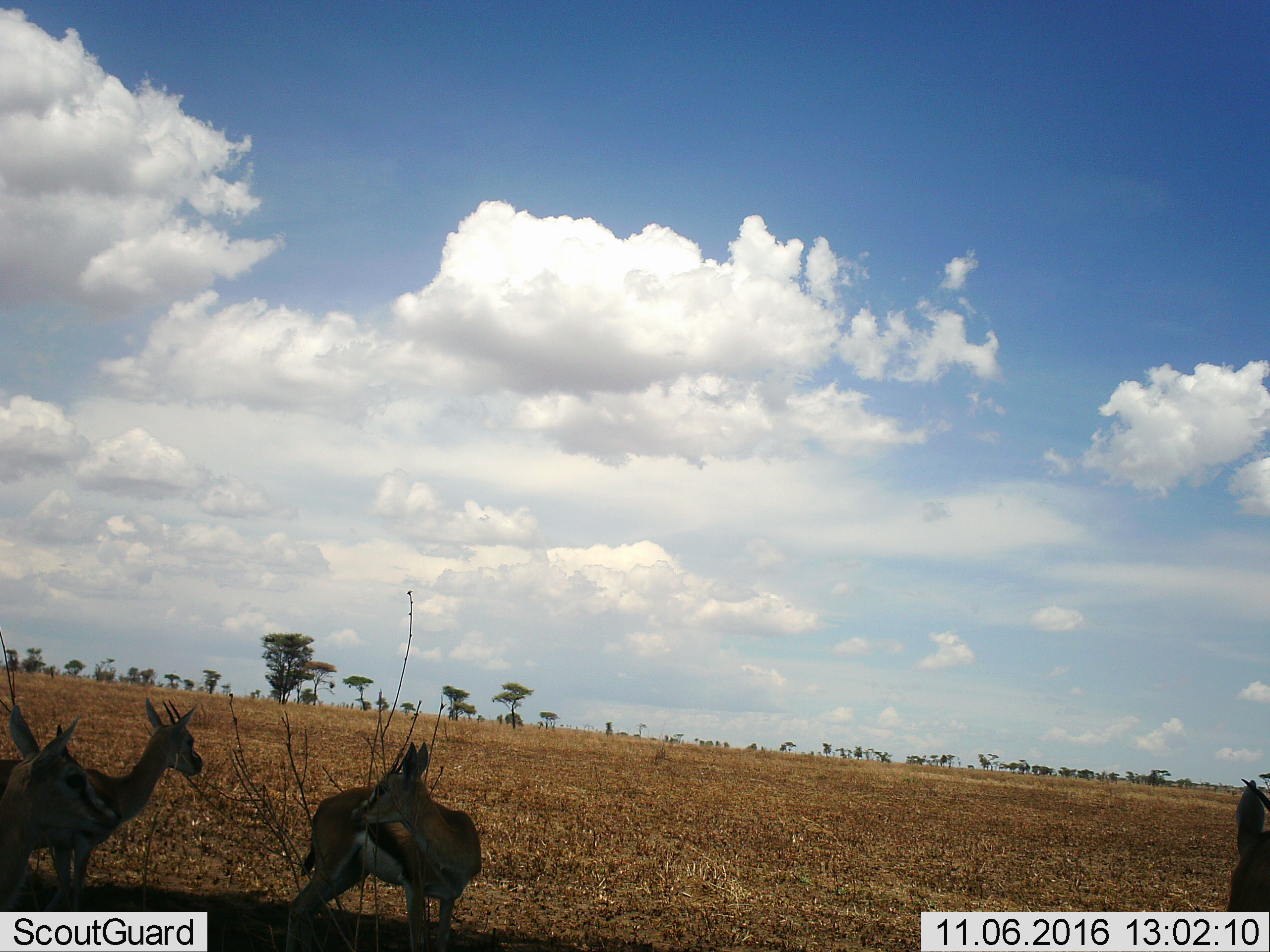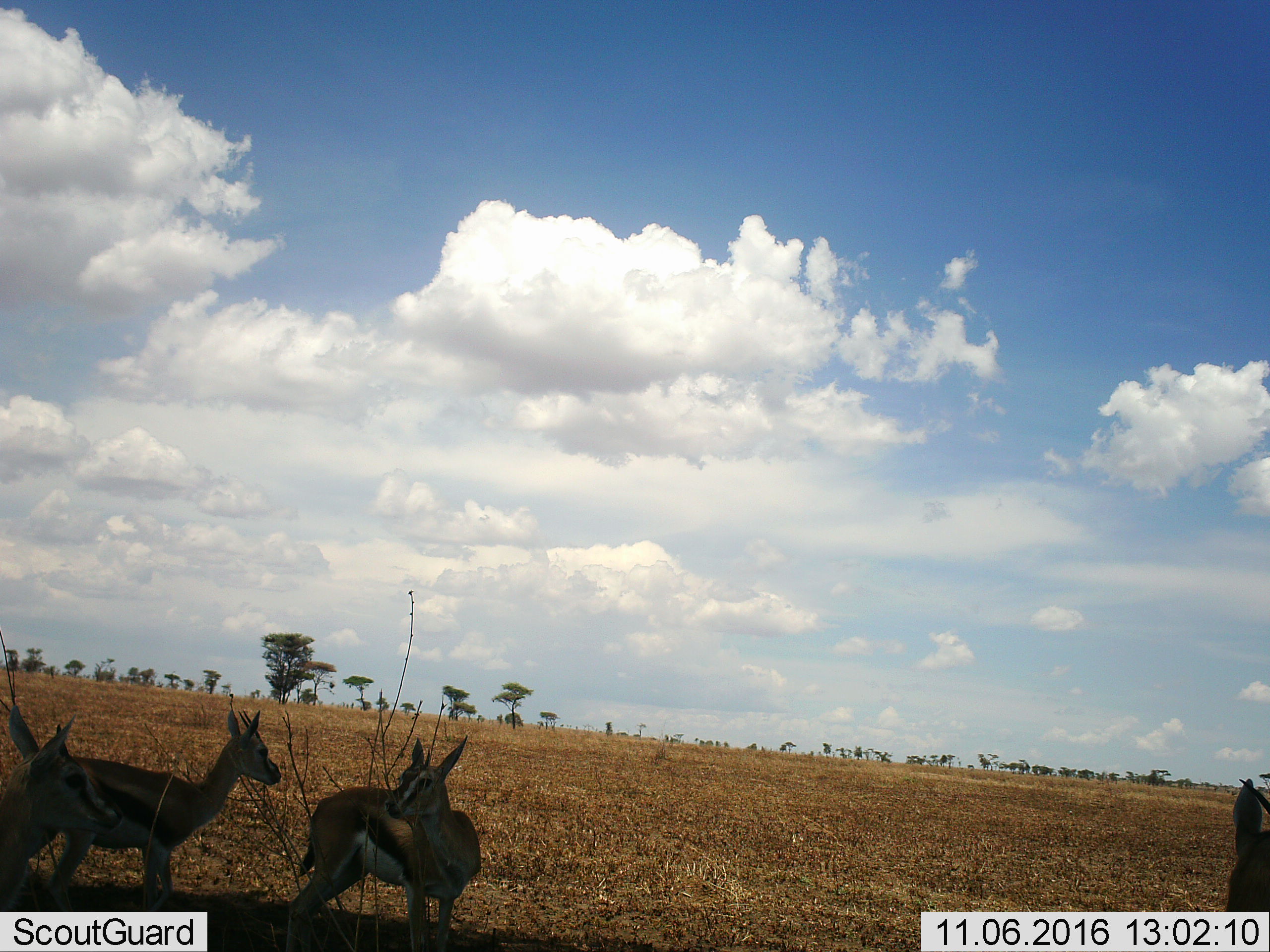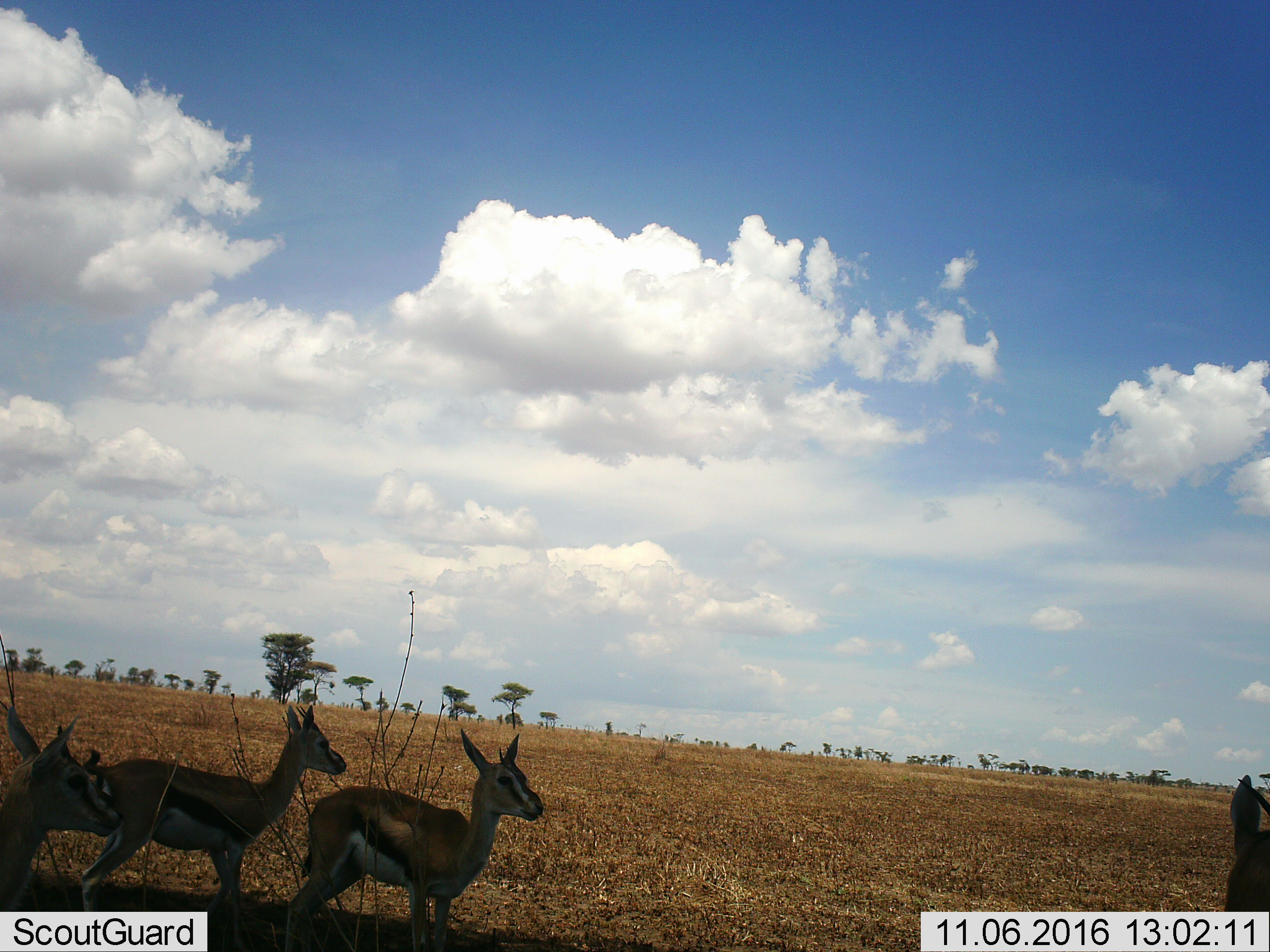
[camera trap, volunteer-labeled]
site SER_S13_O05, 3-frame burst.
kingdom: Animalia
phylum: Chordata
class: Mammalia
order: Artiodactyla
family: Bovidae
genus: Eudorcas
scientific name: Eudorcas thomsonii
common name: thomson's gazelle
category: gazellethomsons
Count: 4.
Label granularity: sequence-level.